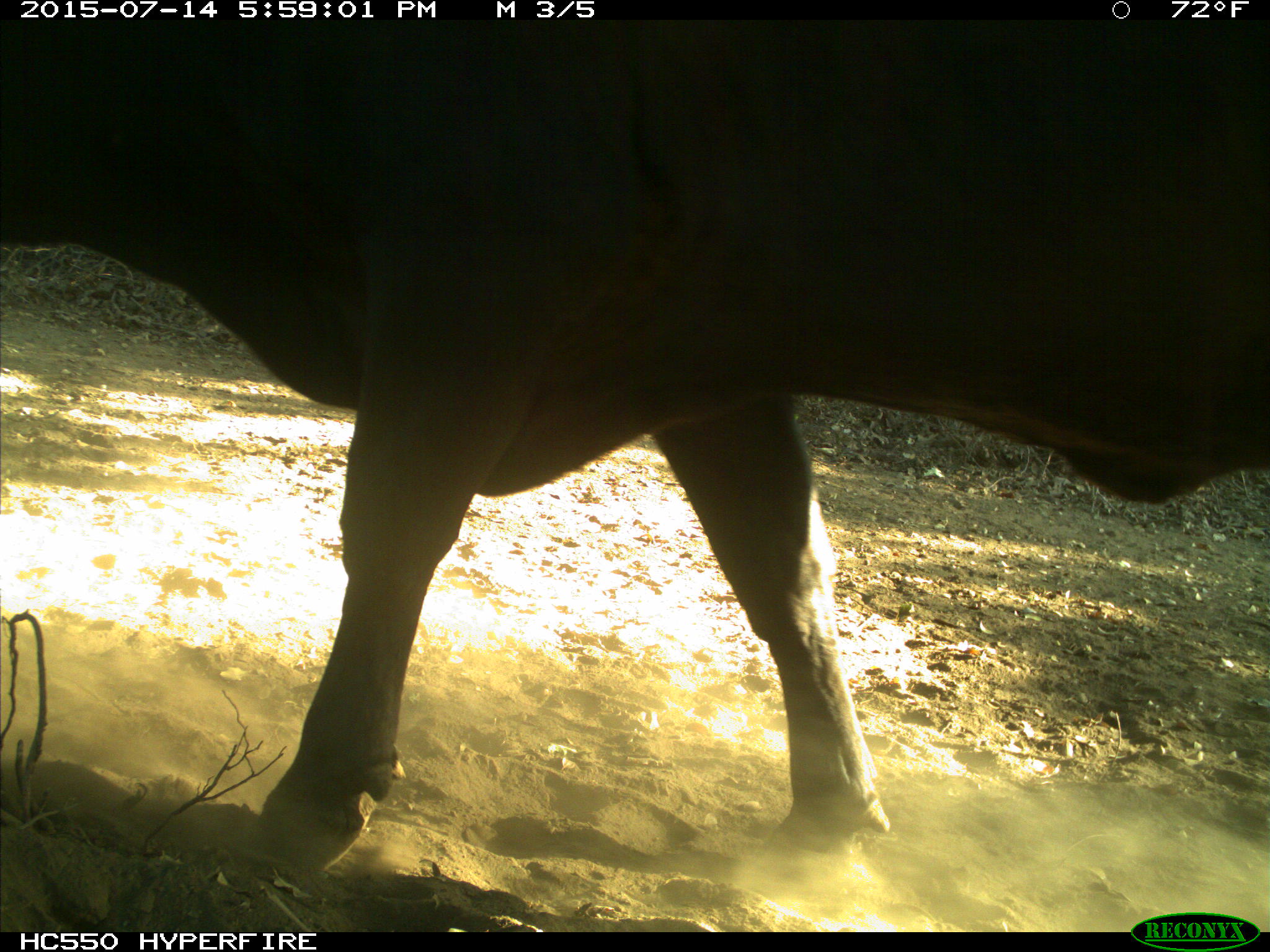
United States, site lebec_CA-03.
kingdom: Animalia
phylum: Chordata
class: Mammalia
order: Artiodactyla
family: Bovidae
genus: Bos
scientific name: Bos taurus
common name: domestic cow